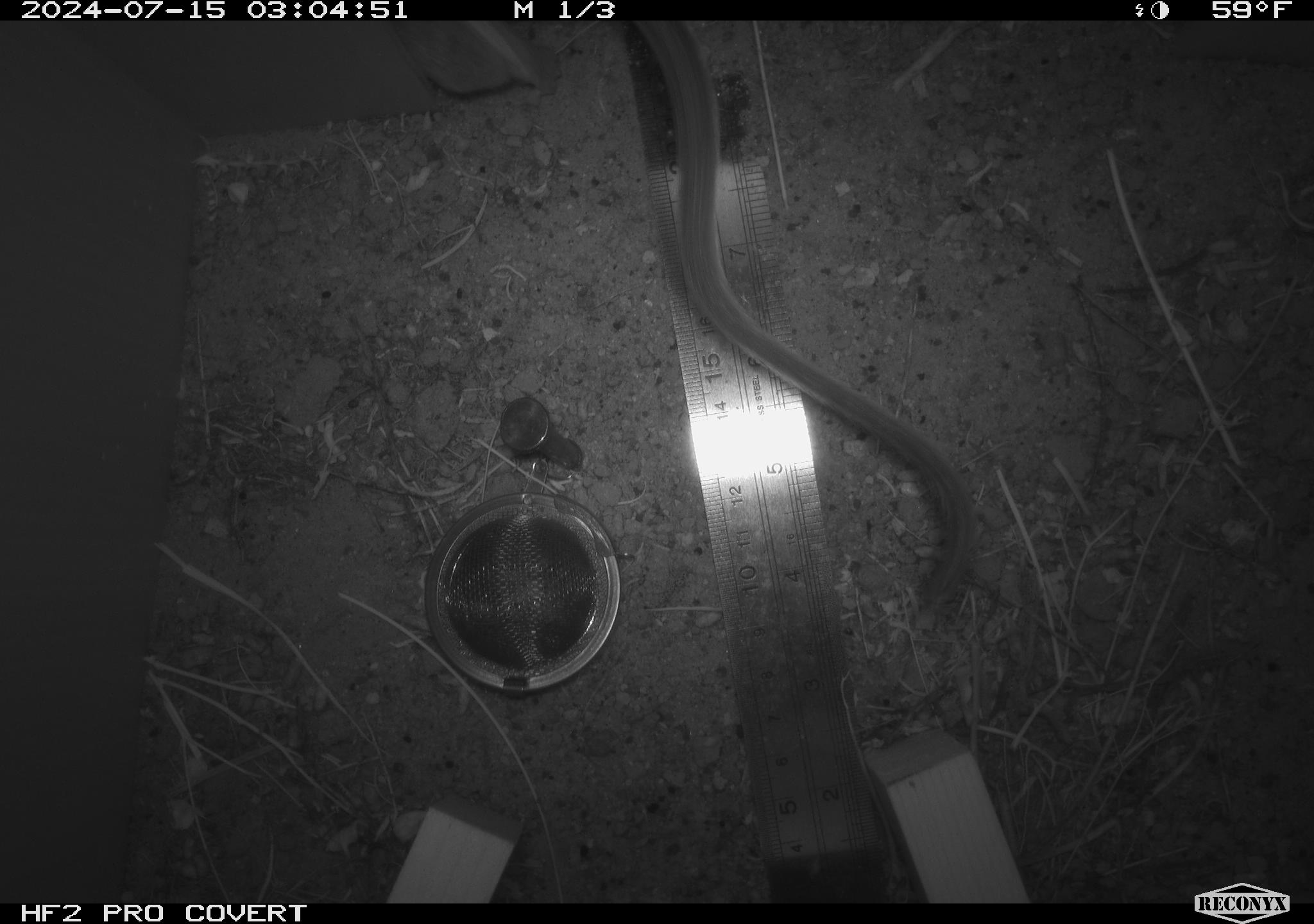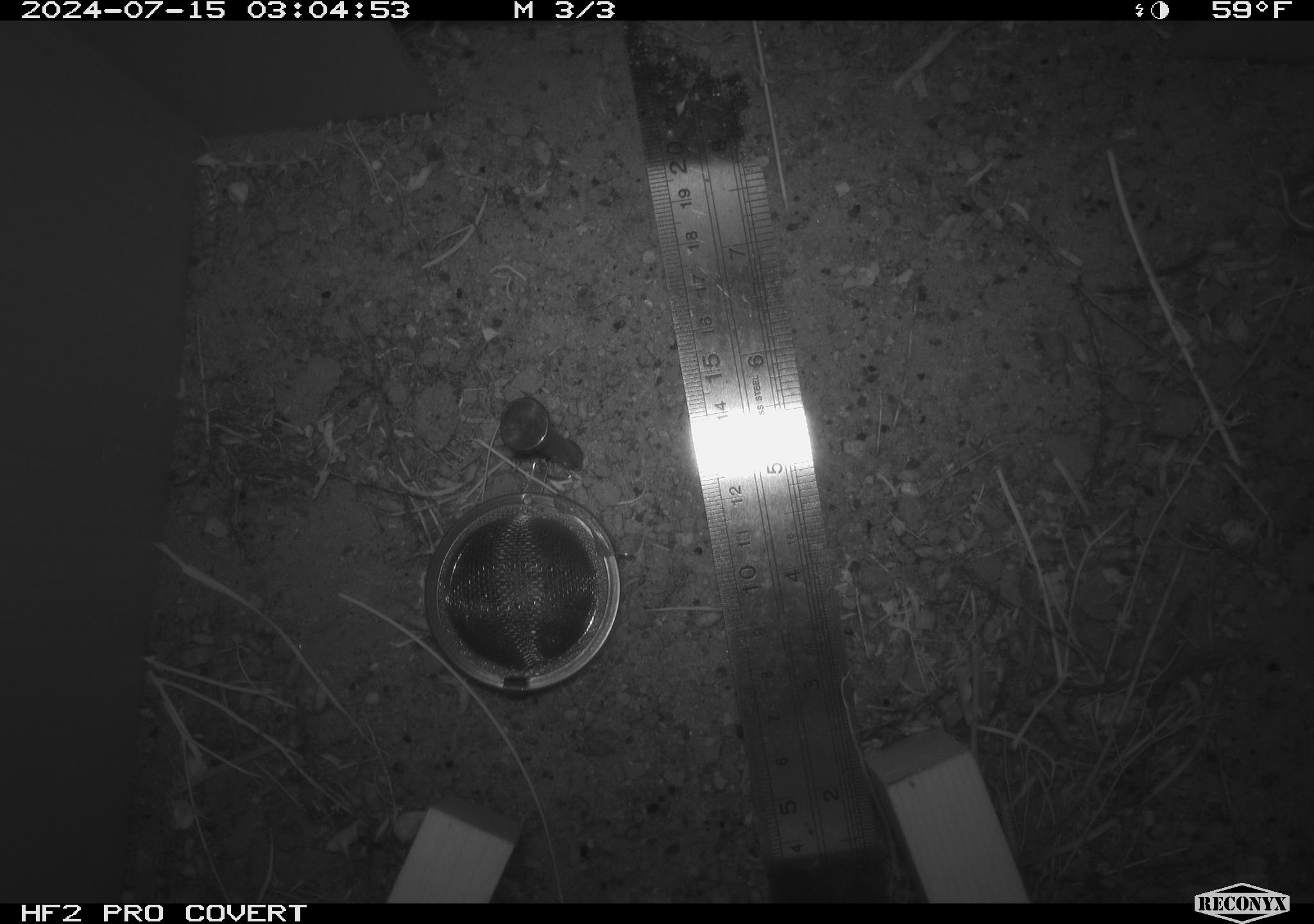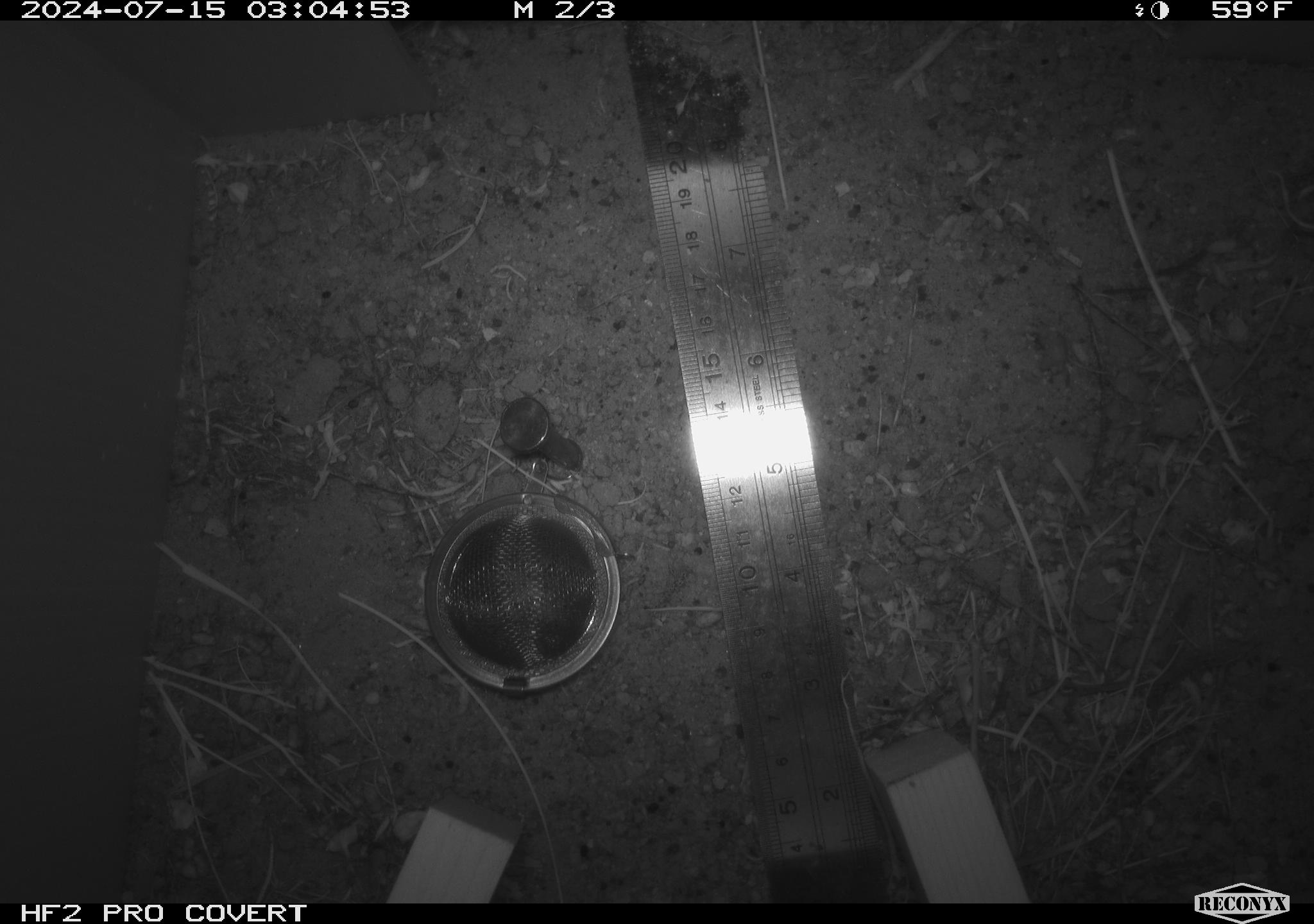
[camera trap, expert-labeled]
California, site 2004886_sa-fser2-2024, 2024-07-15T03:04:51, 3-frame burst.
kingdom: Animalia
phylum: Chordata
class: Mammalia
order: Rodentia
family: Cricetidae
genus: Neotoma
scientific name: Neotoma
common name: pack rat or woodrat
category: neotoma species